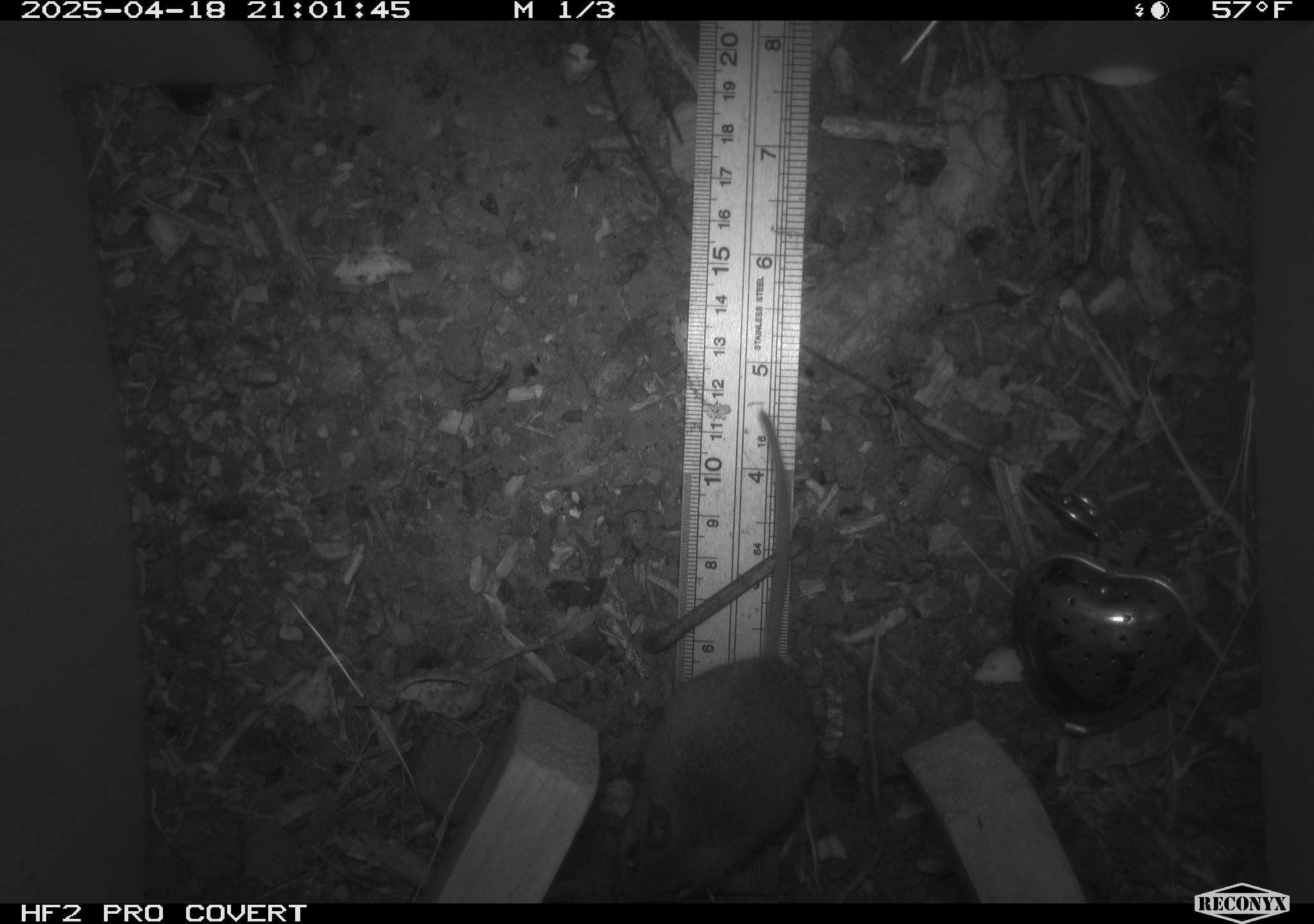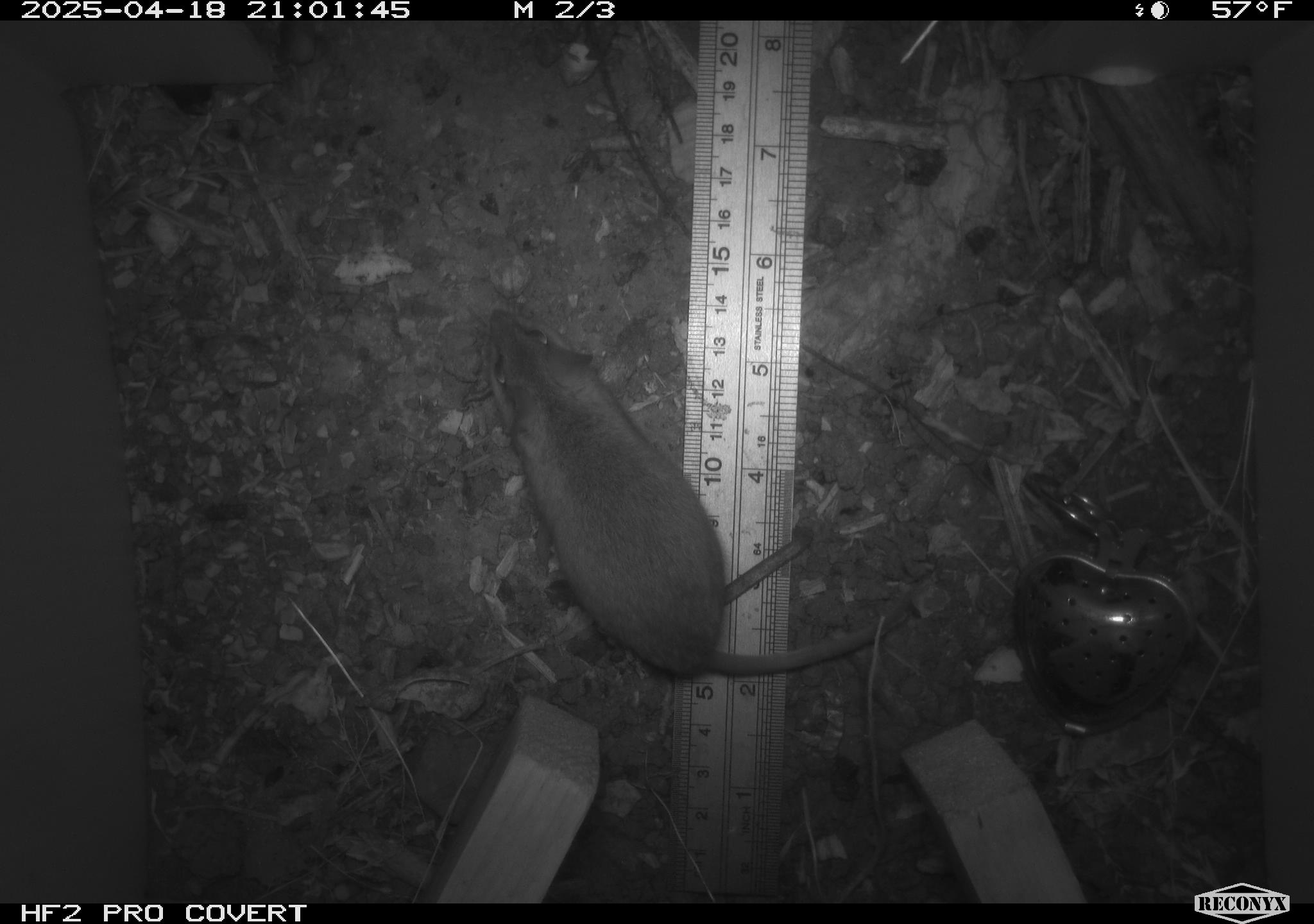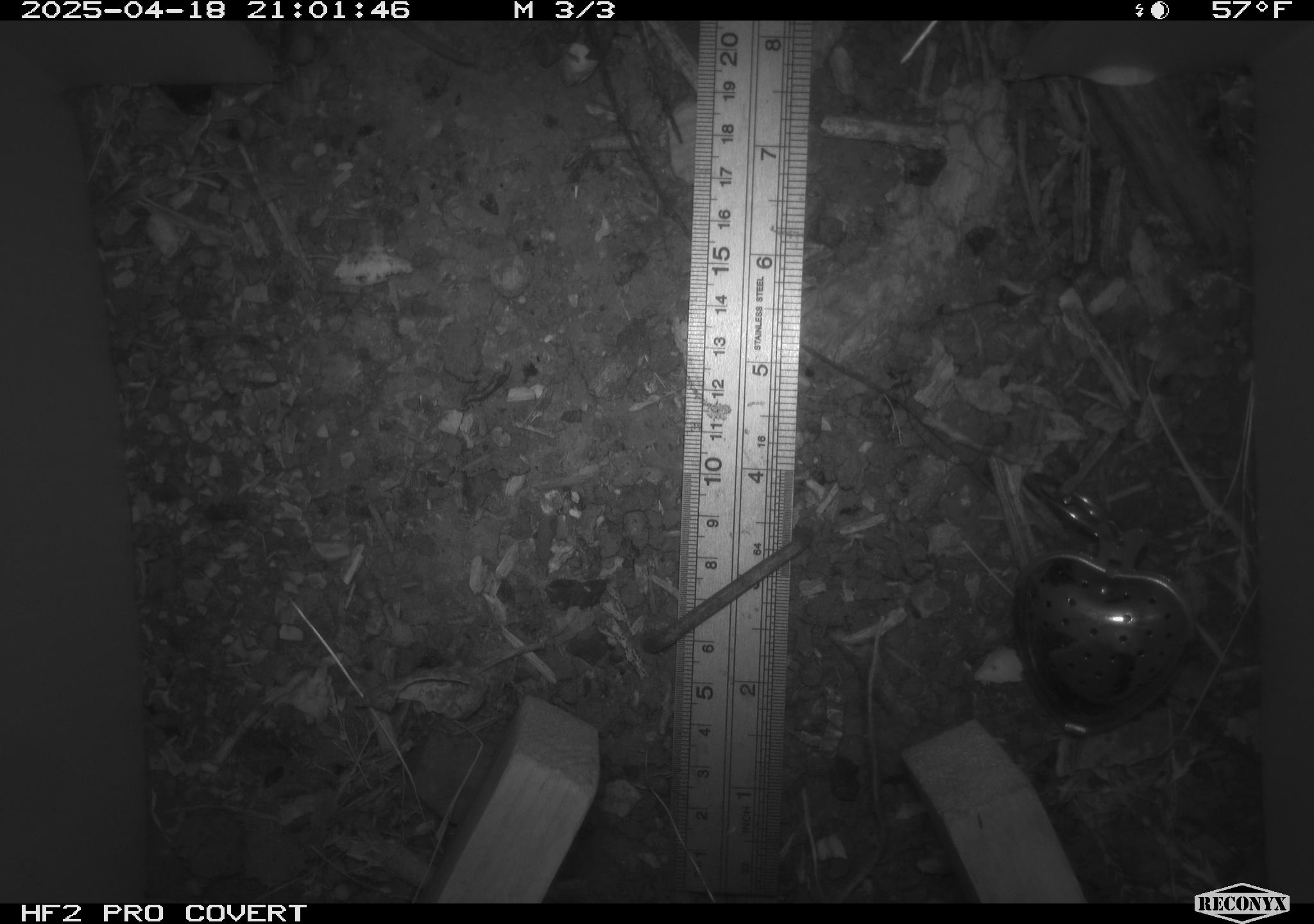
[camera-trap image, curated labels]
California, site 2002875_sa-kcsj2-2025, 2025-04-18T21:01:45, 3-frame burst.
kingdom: Animalia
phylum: Chordata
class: Mammalia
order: Rodentia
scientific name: Rodentia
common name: rodent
Rodent (Rodentia).